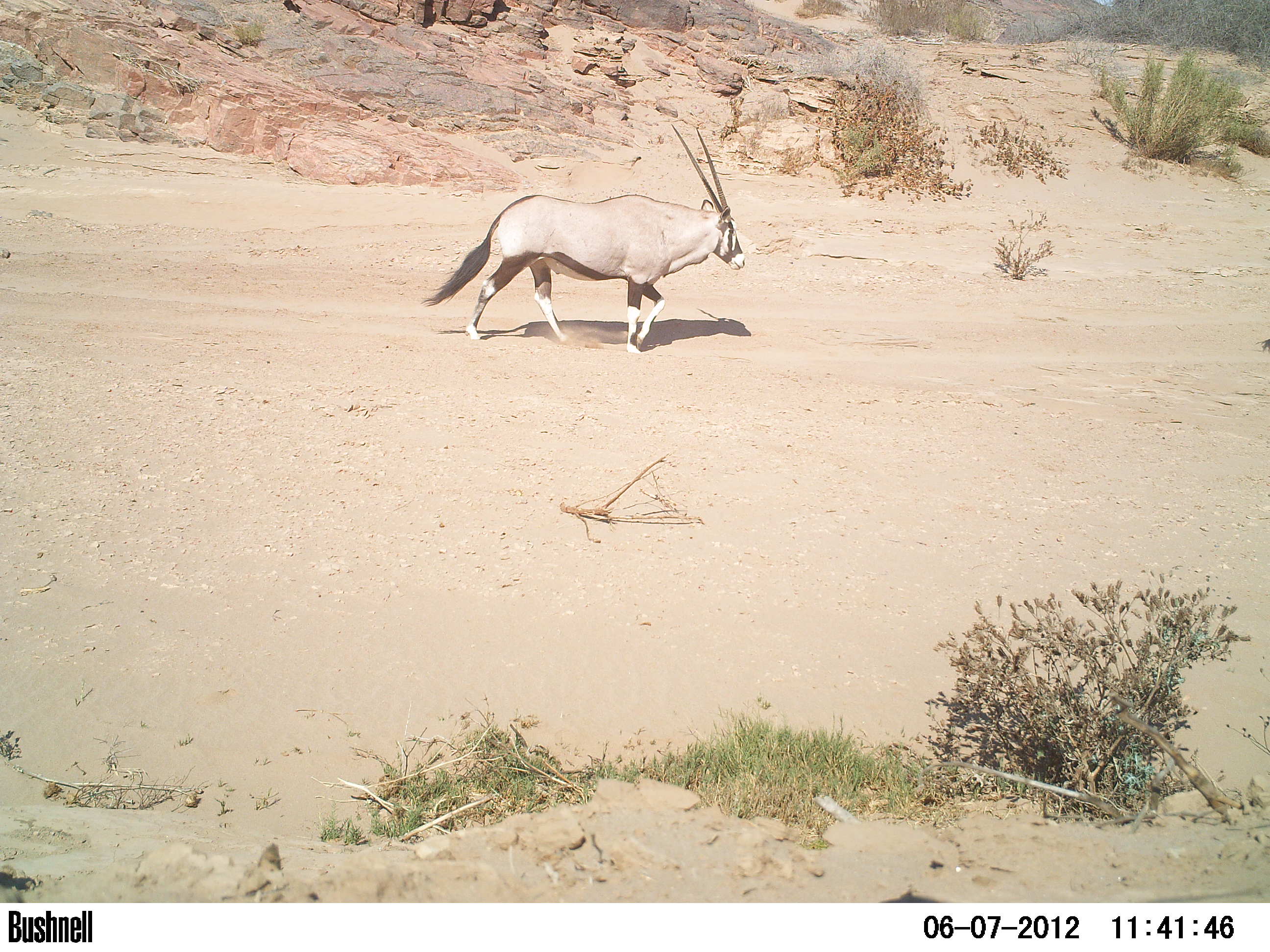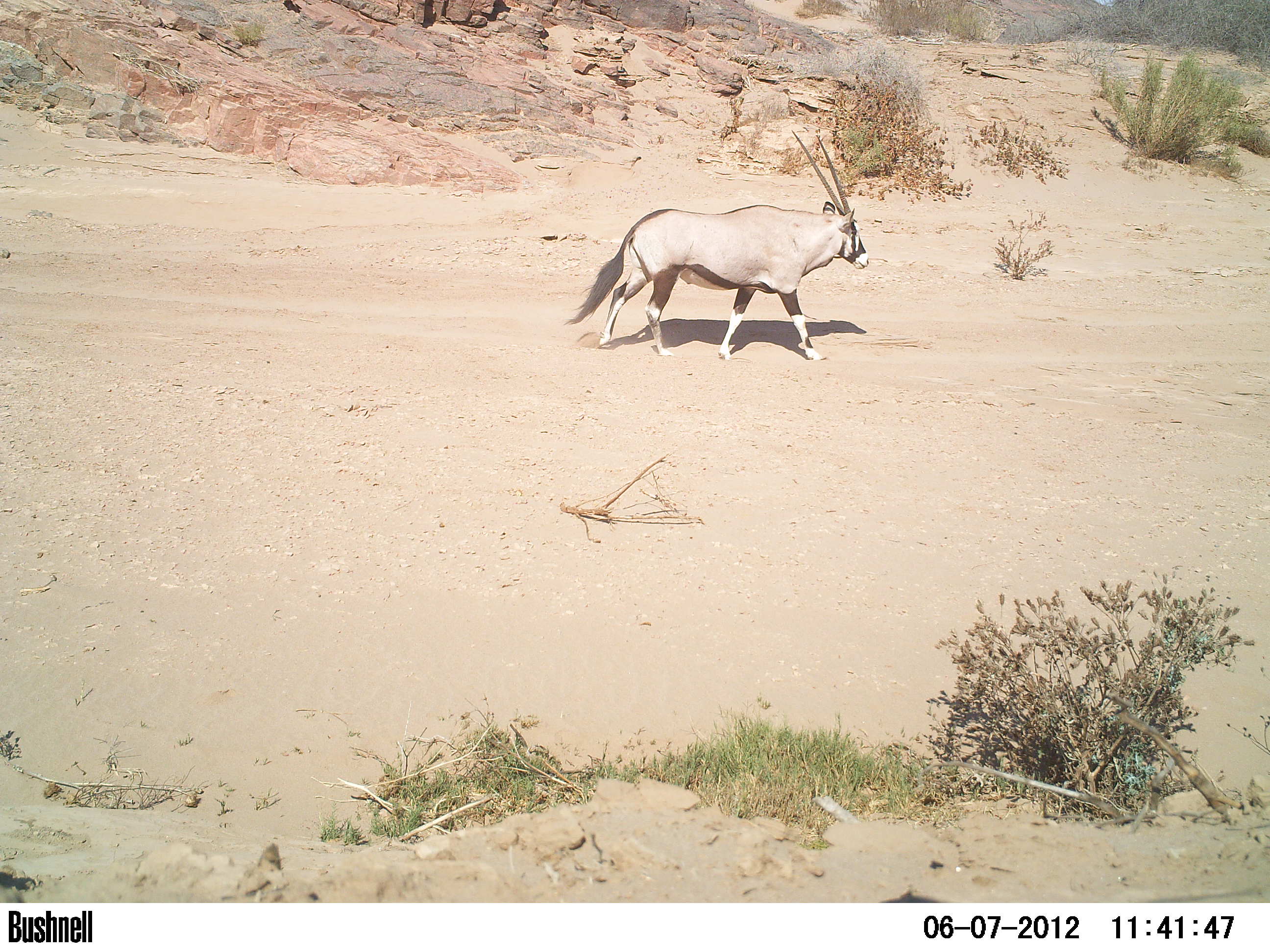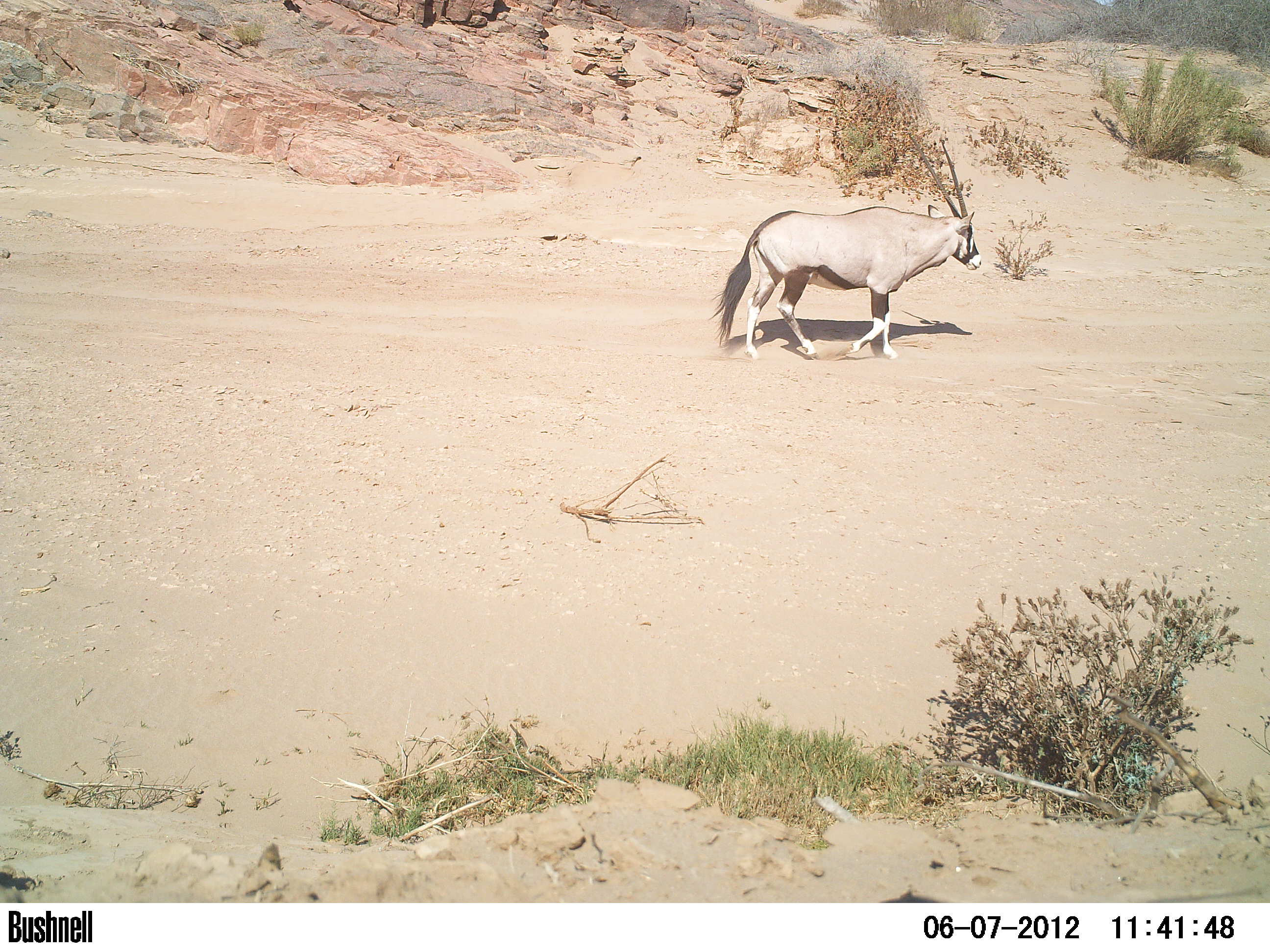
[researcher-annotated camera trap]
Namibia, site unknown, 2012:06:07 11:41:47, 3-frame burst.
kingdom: Animalia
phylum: Chordata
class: Mammalia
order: Artiodactyla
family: Bovidae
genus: Oryx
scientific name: Oryx gazella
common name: gemsbok